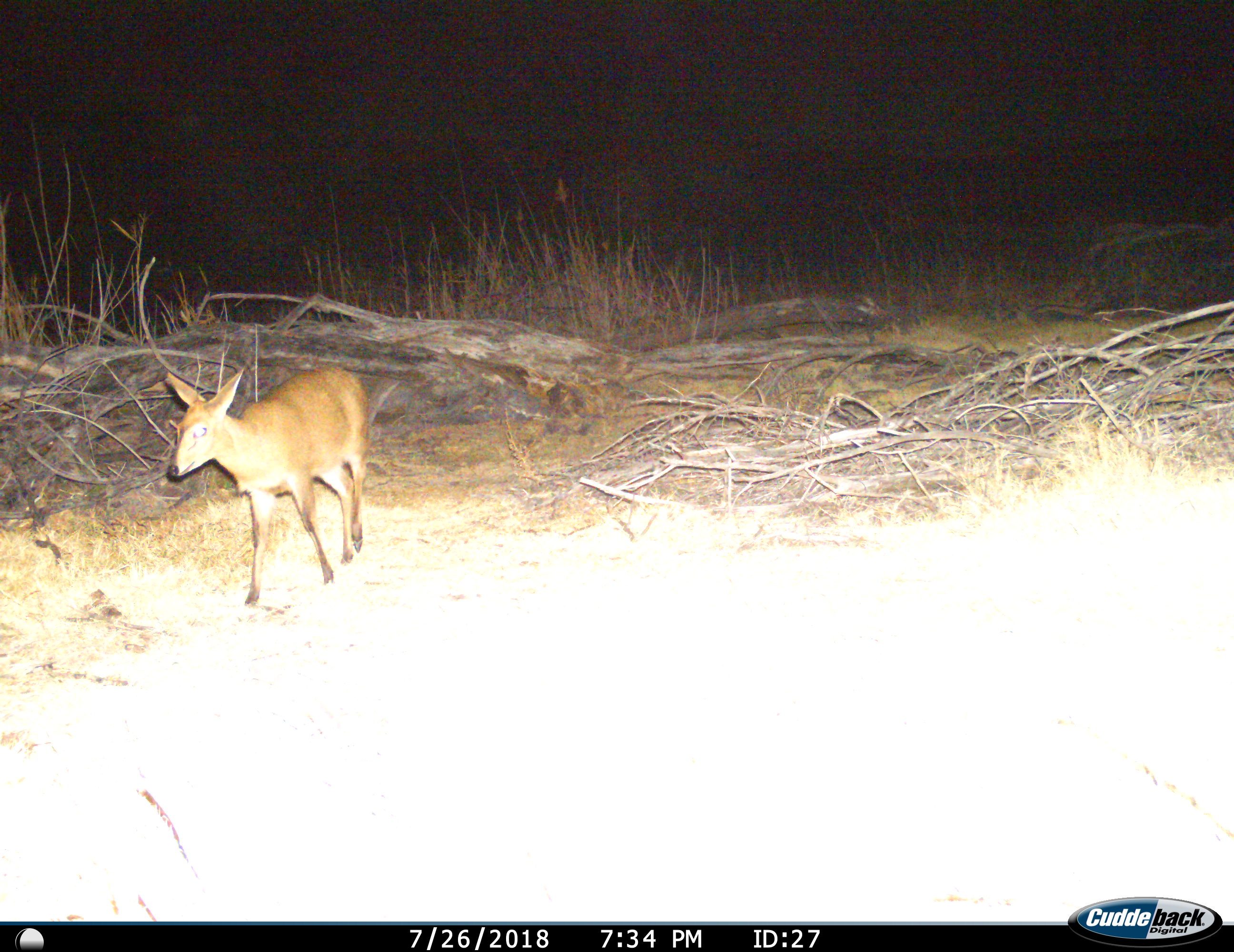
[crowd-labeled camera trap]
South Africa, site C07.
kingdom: Animalia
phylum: Chordata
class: Mammalia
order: Artiodactyla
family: Bovidae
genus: Sylvicapra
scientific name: Sylvicapra grimmia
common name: common grey duiker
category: duikercommongrey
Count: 1.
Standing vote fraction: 0%.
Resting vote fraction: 0%.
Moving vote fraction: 100%.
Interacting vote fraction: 0%.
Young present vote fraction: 0%.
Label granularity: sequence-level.